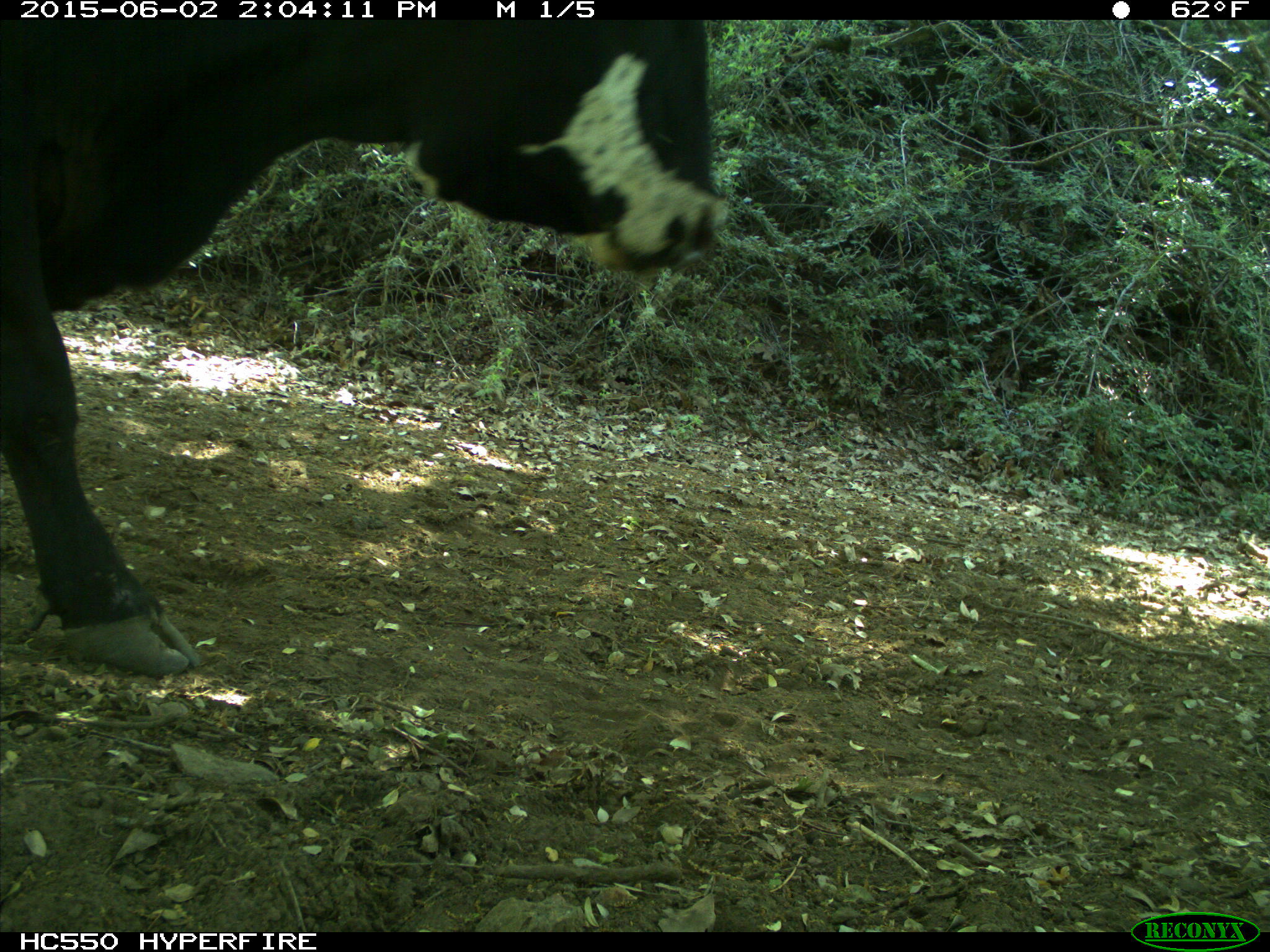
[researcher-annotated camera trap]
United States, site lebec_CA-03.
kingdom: Animalia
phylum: Chordata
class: Mammalia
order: Artiodactyla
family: Bovidae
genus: Bos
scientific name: Bos taurus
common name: domestic cow